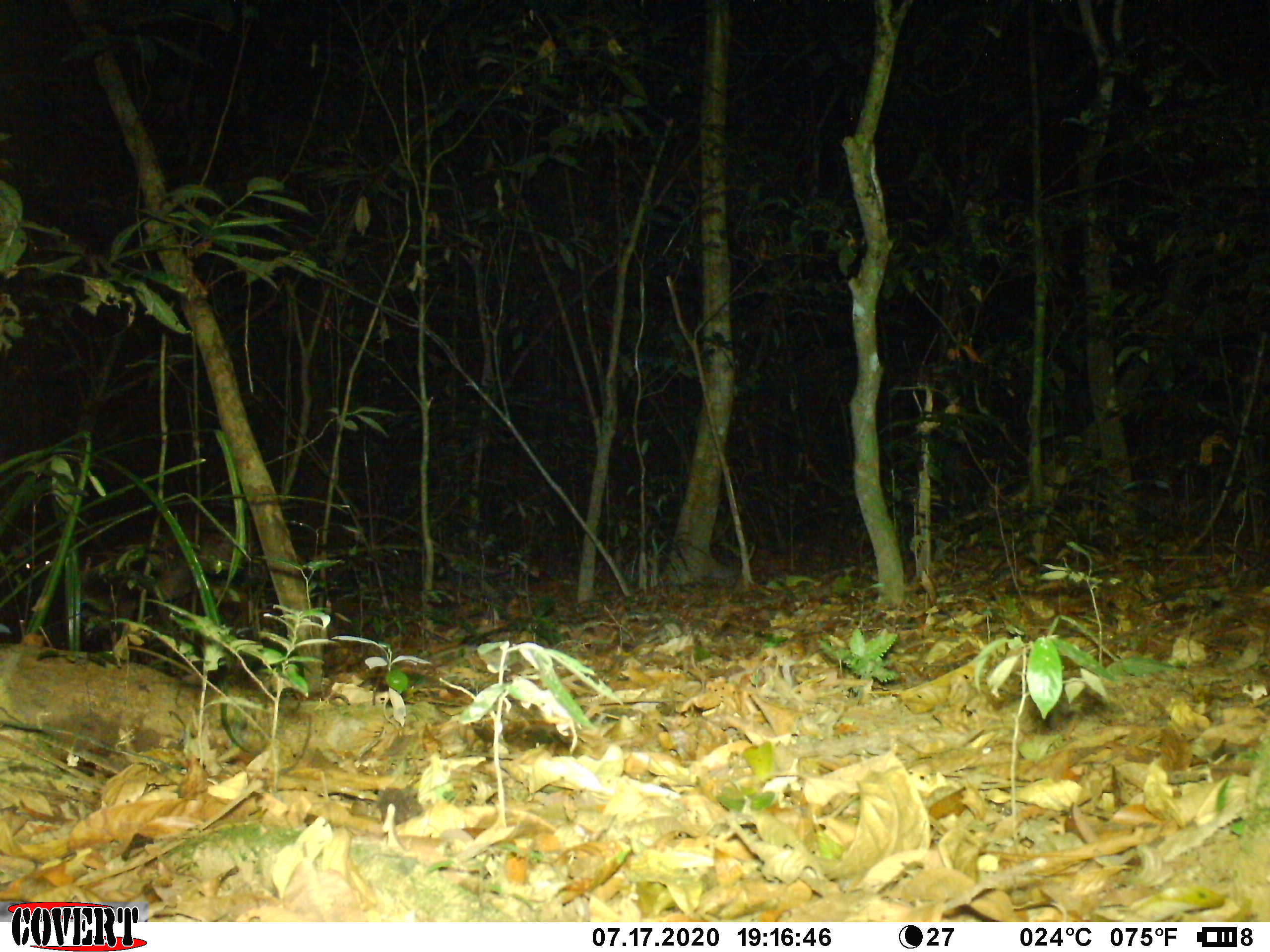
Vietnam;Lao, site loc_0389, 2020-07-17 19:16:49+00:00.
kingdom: Animalia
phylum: Chordata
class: Mammalia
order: Artiodactyla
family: Cervidae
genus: Muntiacus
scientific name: Muntiacus vuquangensis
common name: large-antlered muntjac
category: large antlered muntjac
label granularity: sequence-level